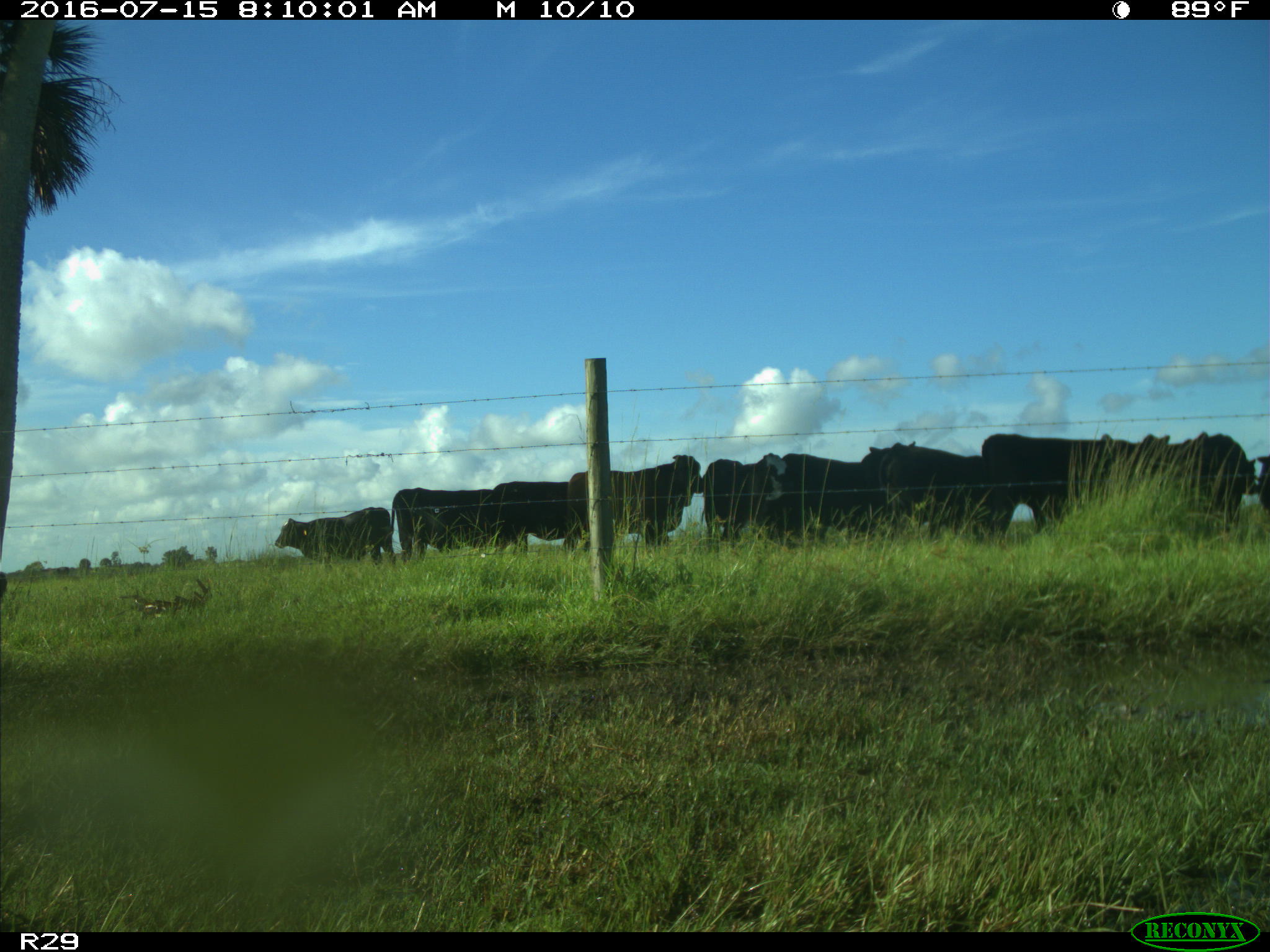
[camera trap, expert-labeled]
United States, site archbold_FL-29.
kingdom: Animalia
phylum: Chordata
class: Mammalia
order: Artiodactyla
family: Bovidae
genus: Bos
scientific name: Bos taurus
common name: domestic cow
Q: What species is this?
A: Bos taurus (domestic cow).